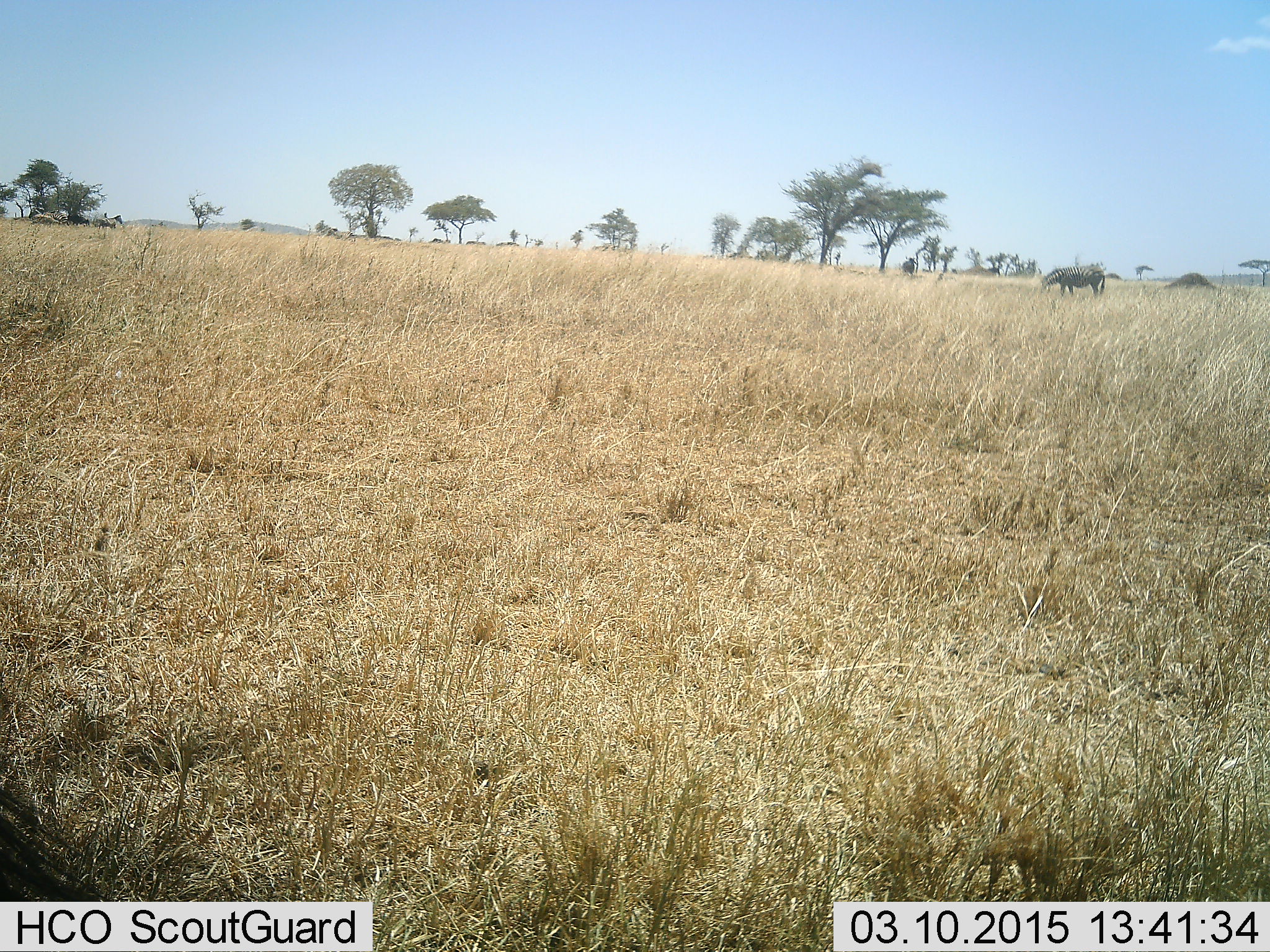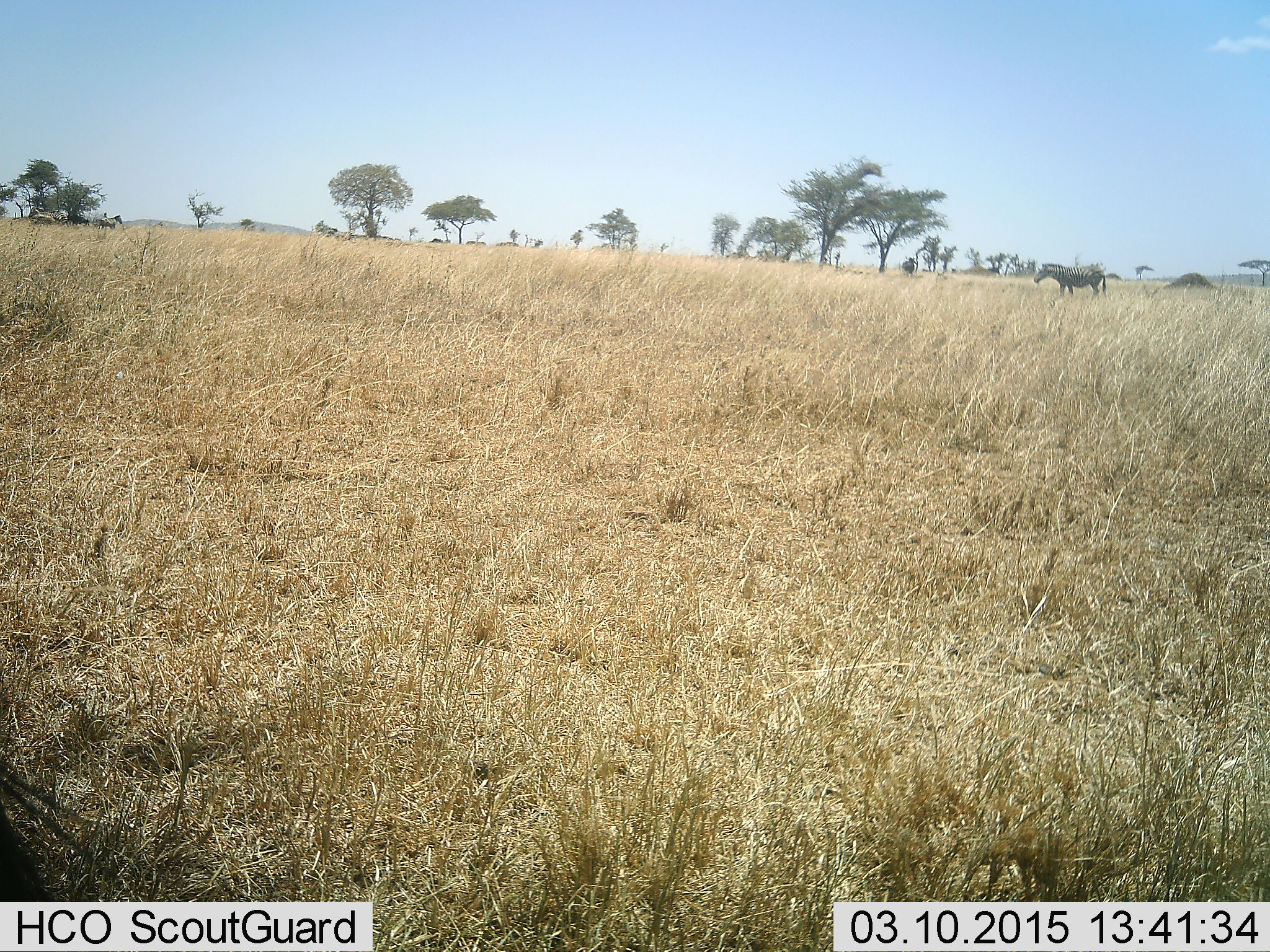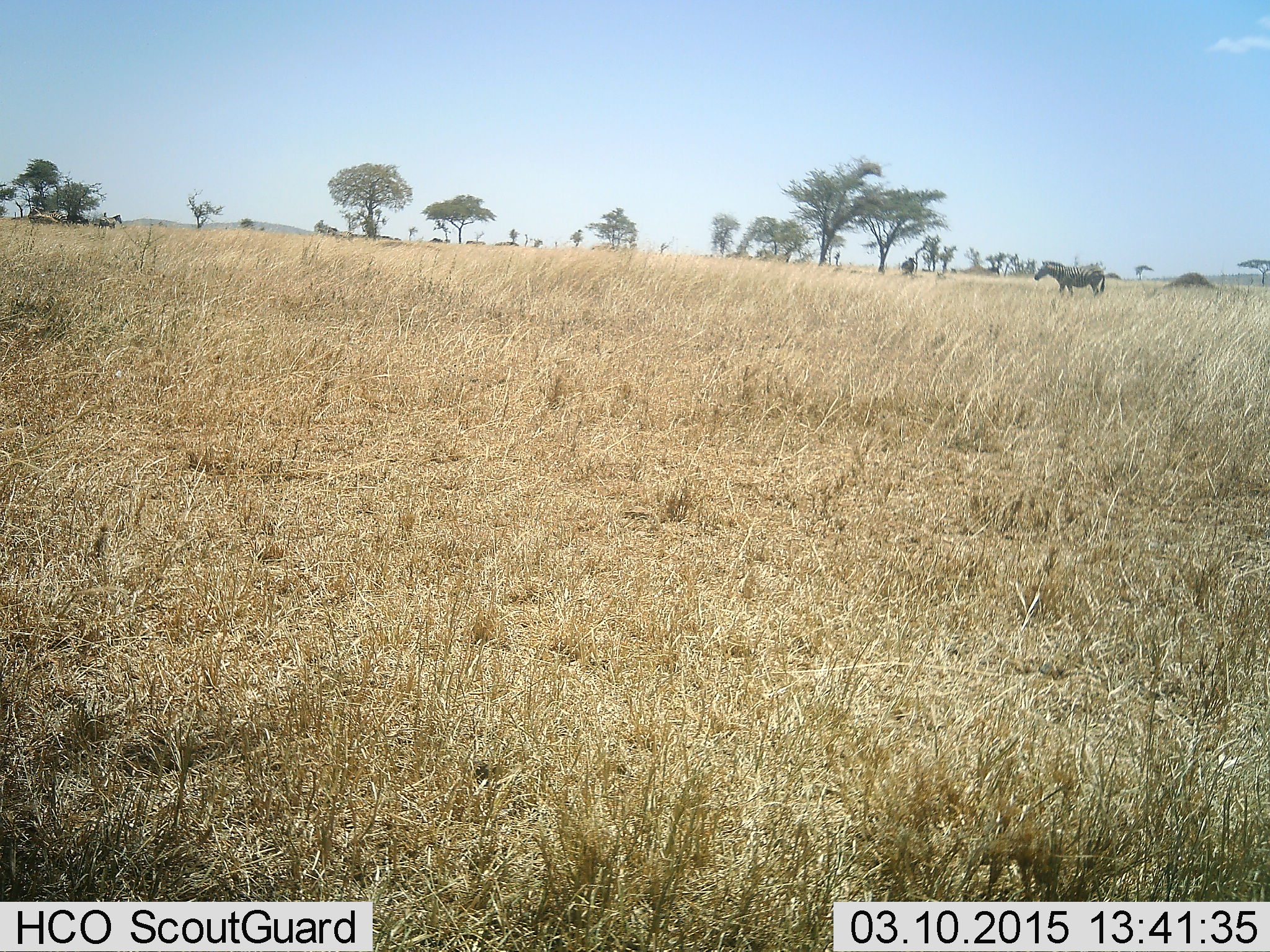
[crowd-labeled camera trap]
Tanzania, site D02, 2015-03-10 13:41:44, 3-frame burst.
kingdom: Animalia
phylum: Chordata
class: Mammalia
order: Perissodactyla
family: Equidae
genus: Equus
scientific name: Equus quagga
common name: plains zebra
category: zebra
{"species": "zebra (plains zebra) (Equus quagga)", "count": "1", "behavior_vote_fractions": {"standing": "67%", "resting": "0%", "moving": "0%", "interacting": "0%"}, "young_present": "0%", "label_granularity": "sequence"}